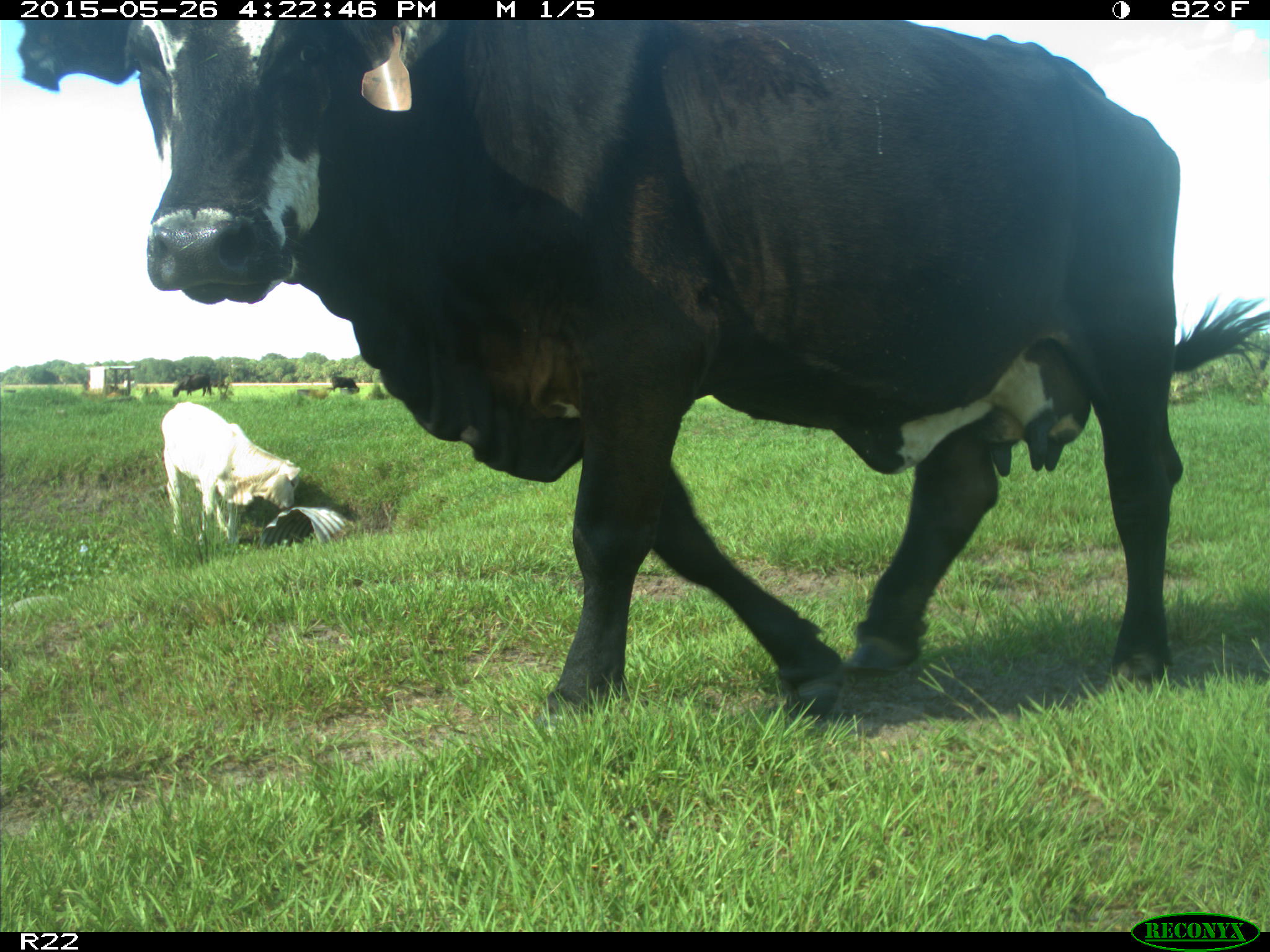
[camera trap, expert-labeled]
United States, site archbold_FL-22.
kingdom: Animalia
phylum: Chordata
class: Mammalia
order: Artiodactyla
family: Bovidae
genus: Bos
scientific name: Bos taurus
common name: domestic cow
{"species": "Bos taurus (domestic cow)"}